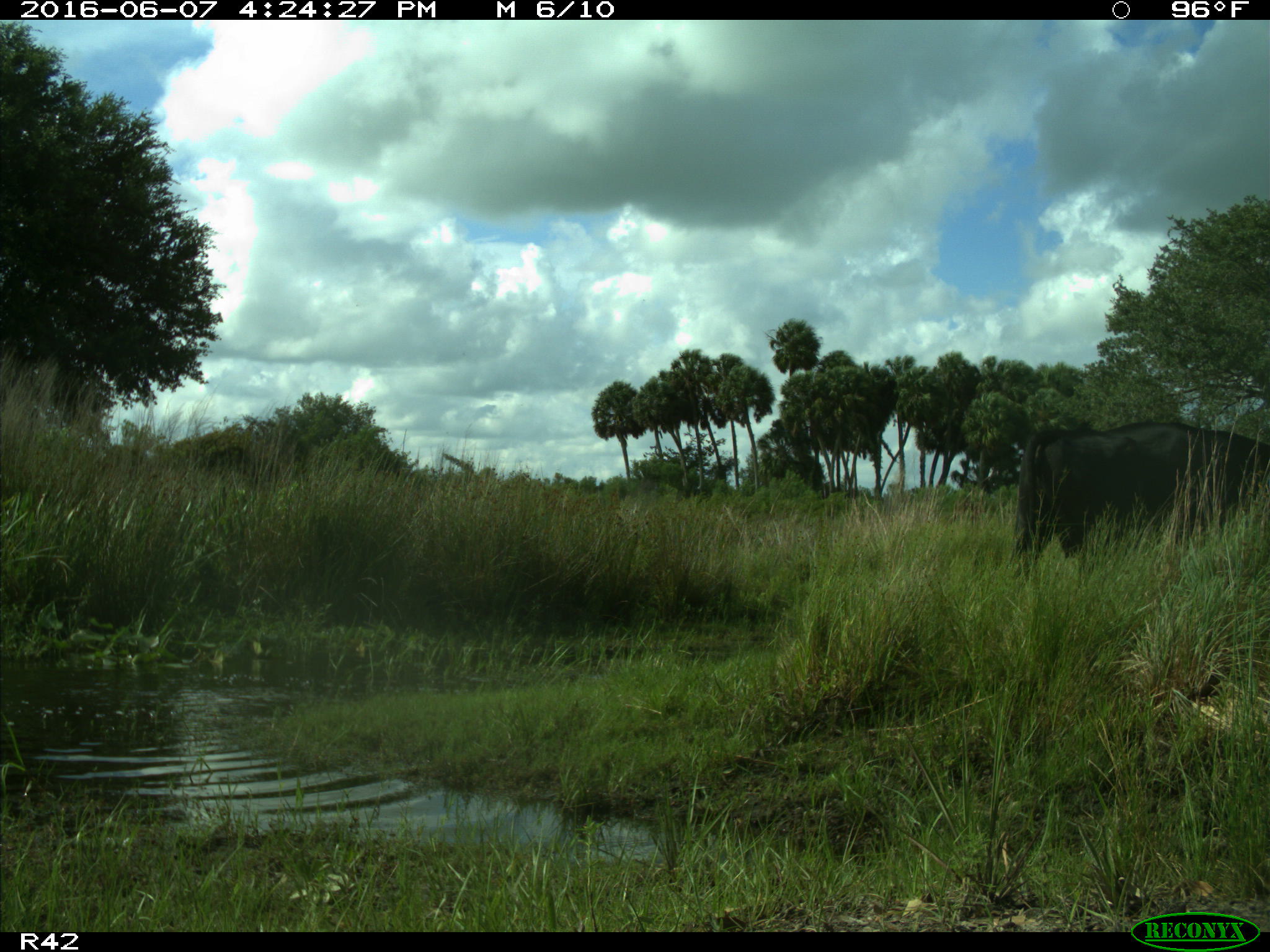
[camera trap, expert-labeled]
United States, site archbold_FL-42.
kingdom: Animalia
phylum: Chordata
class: Mammalia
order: Artiodactyla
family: Bovidae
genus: Bos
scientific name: Bos taurus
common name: domestic cow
Bos taurus (domestic cow).